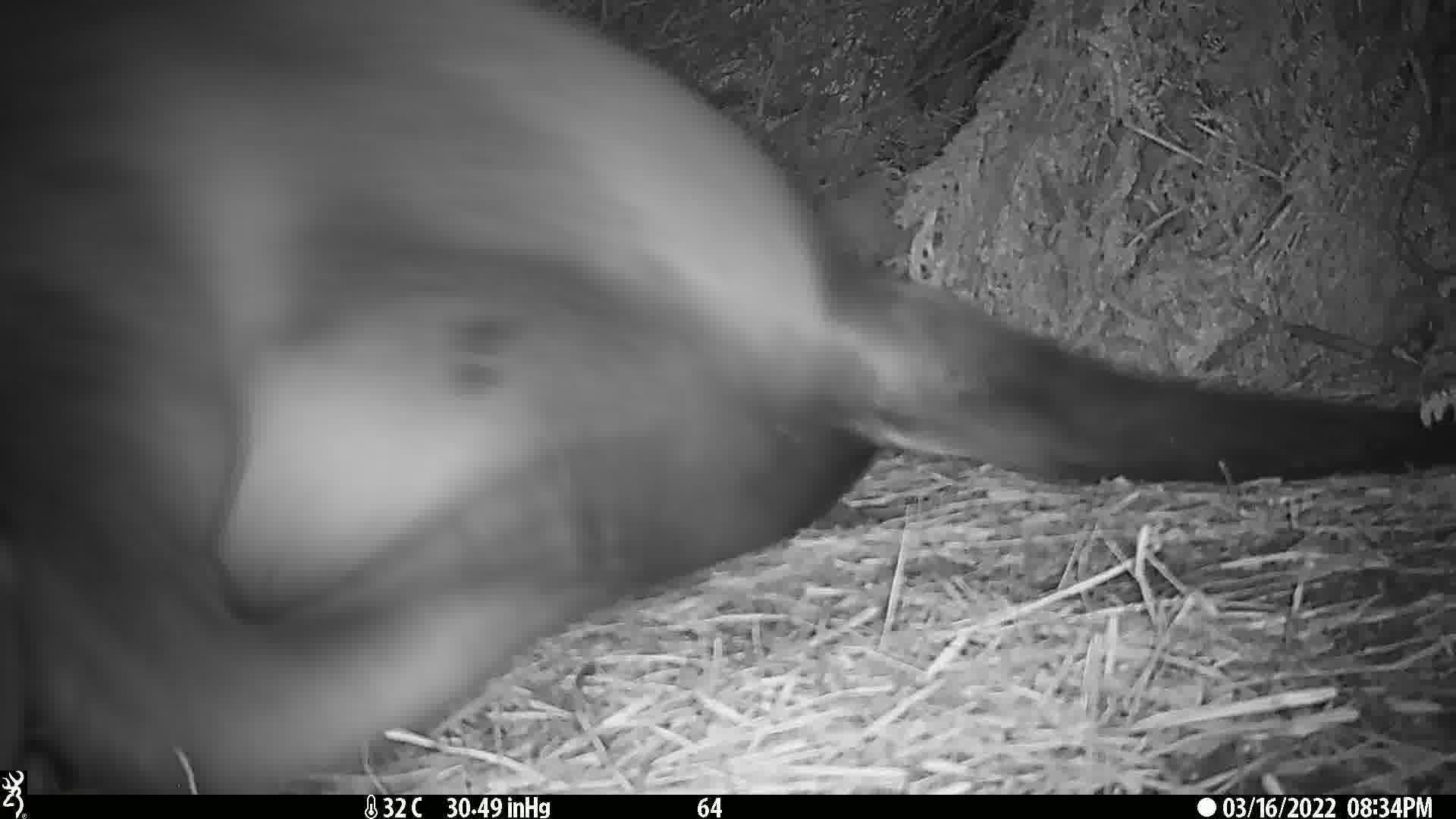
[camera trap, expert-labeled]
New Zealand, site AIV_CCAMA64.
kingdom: Animalia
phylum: Chordata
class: Mammalia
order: Carnivora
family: Otariidae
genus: Phocarctos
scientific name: Phocarctos hookeri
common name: new zealand sea lion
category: sealion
Sealion (new zealand sea lion) (Phocarctos hookeri).